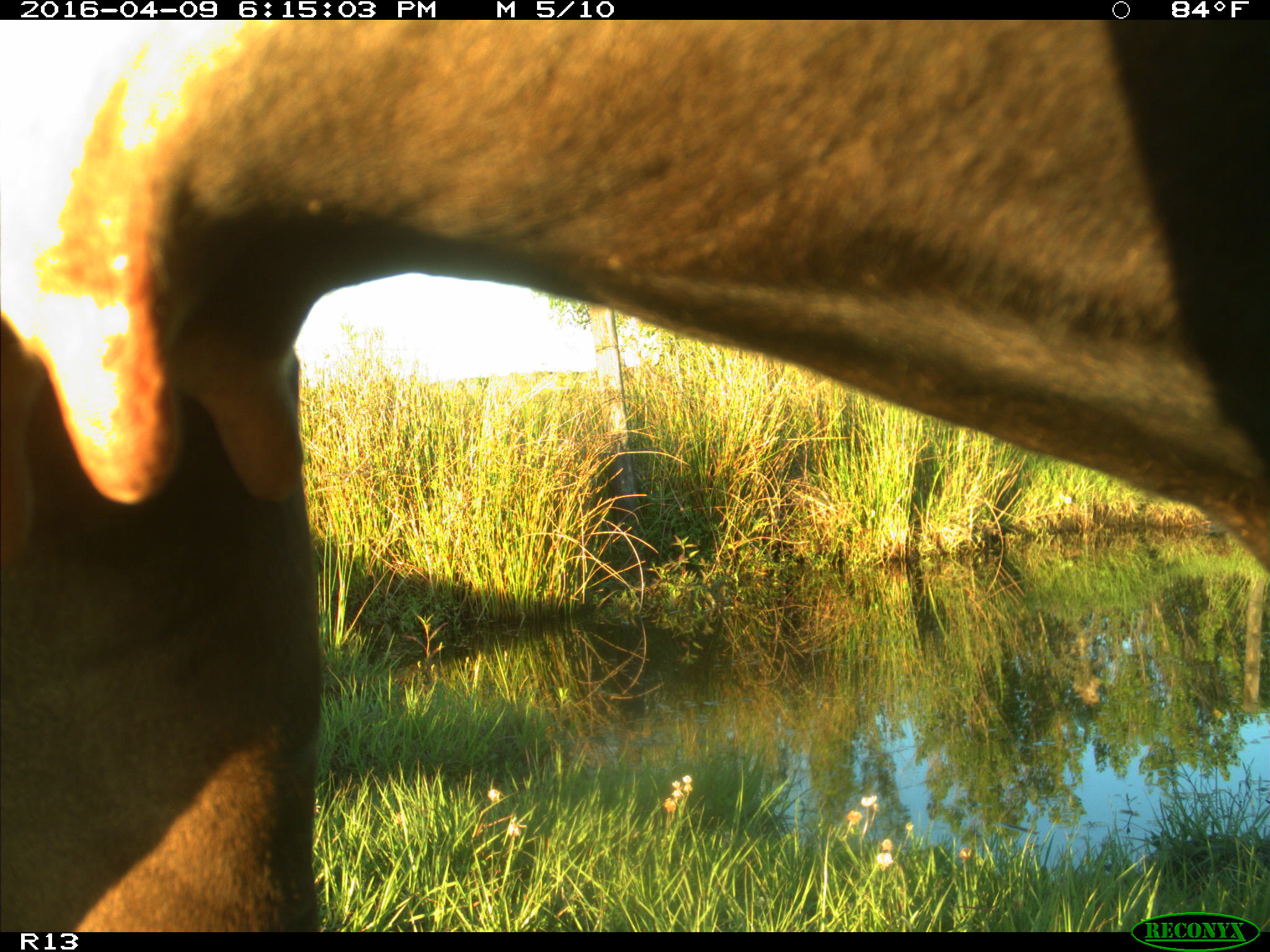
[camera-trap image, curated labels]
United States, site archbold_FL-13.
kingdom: Animalia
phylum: Chordata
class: Mammalia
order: Artiodactyla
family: Bovidae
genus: Bos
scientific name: Bos taurus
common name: domestic cow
Bos taurus (domestic cow).